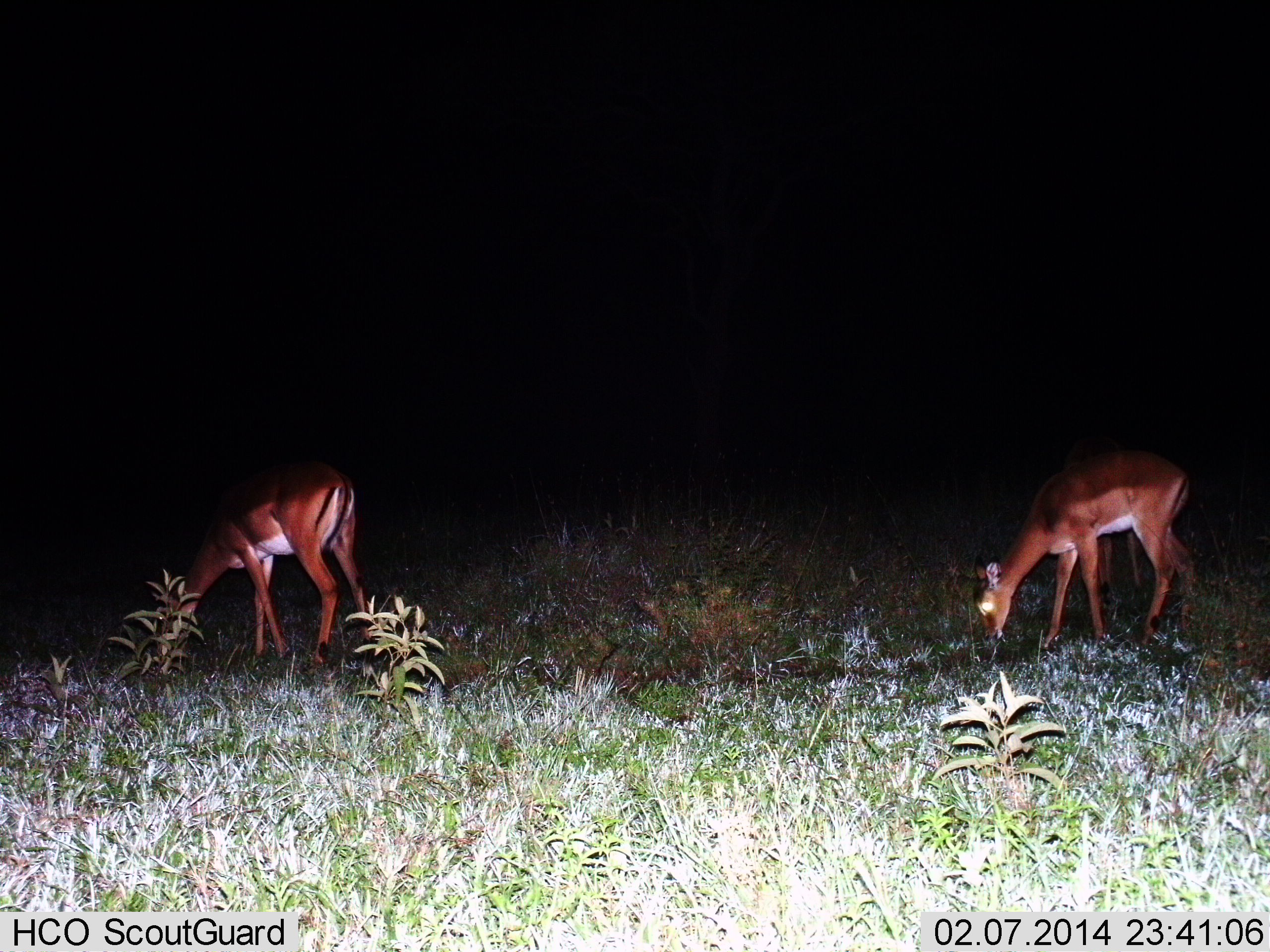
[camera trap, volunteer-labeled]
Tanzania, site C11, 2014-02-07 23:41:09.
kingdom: Animalia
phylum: Chordata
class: Mammalia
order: Artiodactyla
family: Bovidae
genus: Aepyceros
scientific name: Aepyceros melampus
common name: impala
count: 2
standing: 40%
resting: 0%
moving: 20%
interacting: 0%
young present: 0%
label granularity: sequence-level